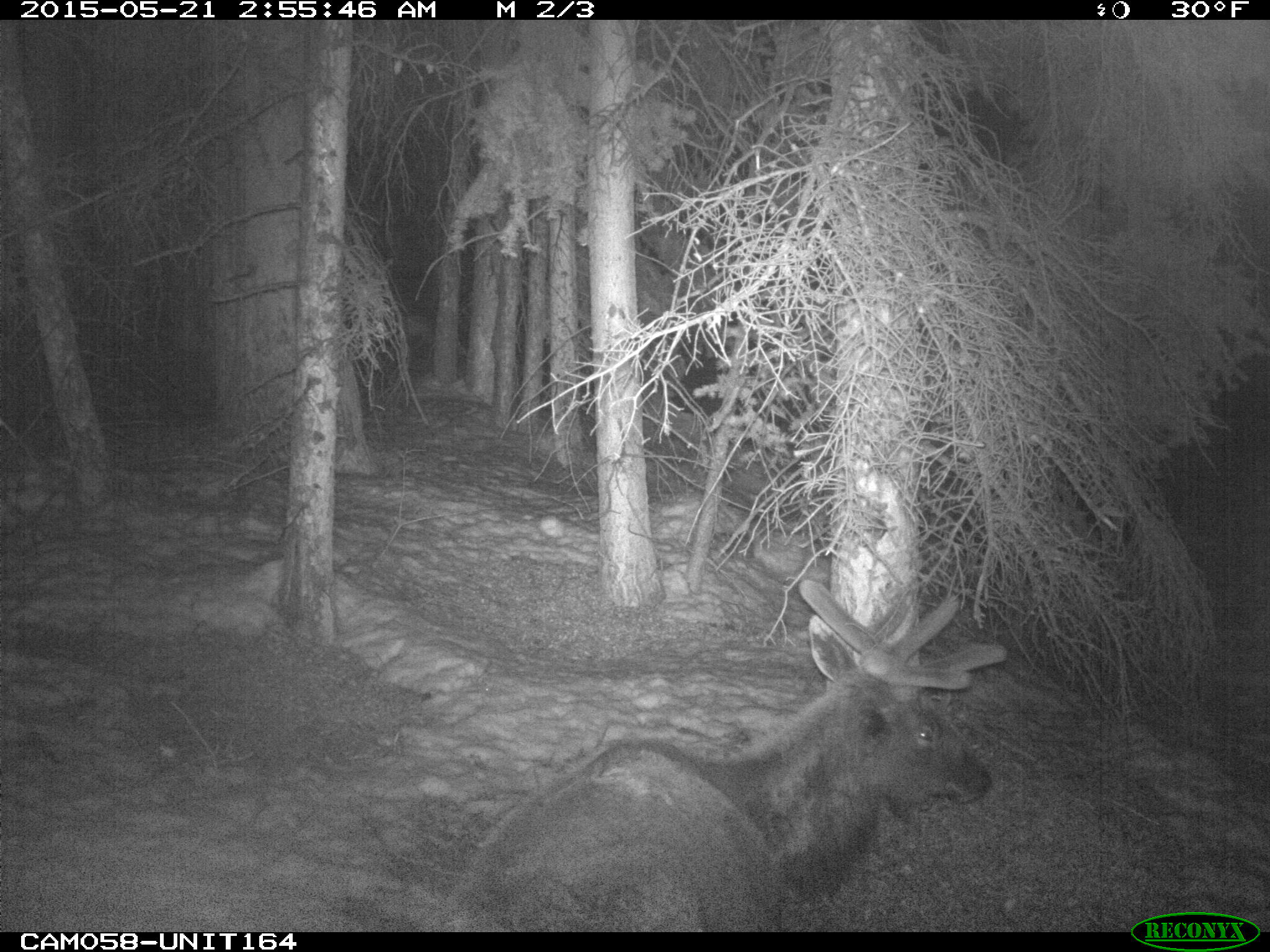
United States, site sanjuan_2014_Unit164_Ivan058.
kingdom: Animalia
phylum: Chordata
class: Mammalia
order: Artiodactyla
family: Cervidae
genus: Cervus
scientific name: Cervus elaphus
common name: red deer